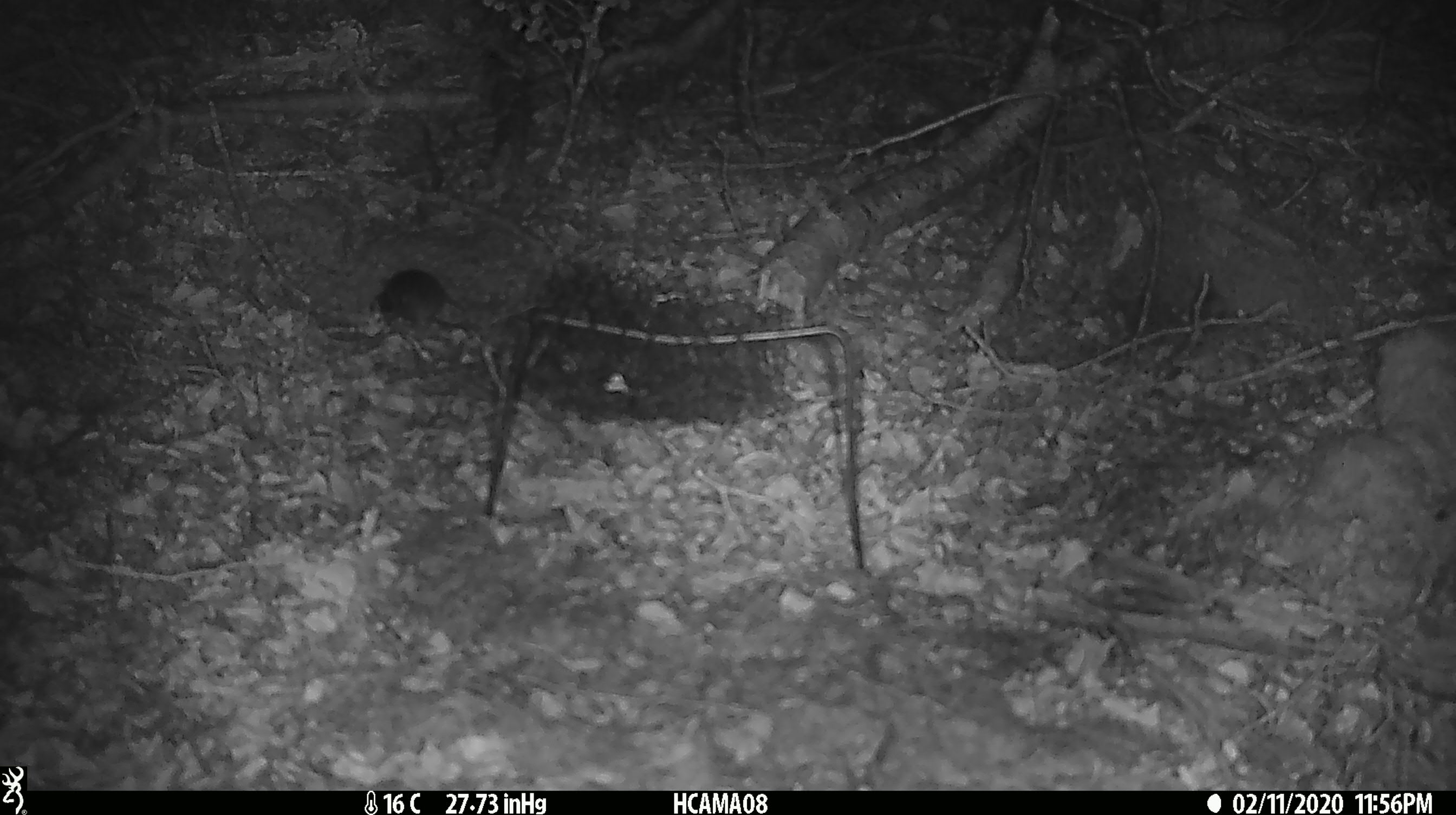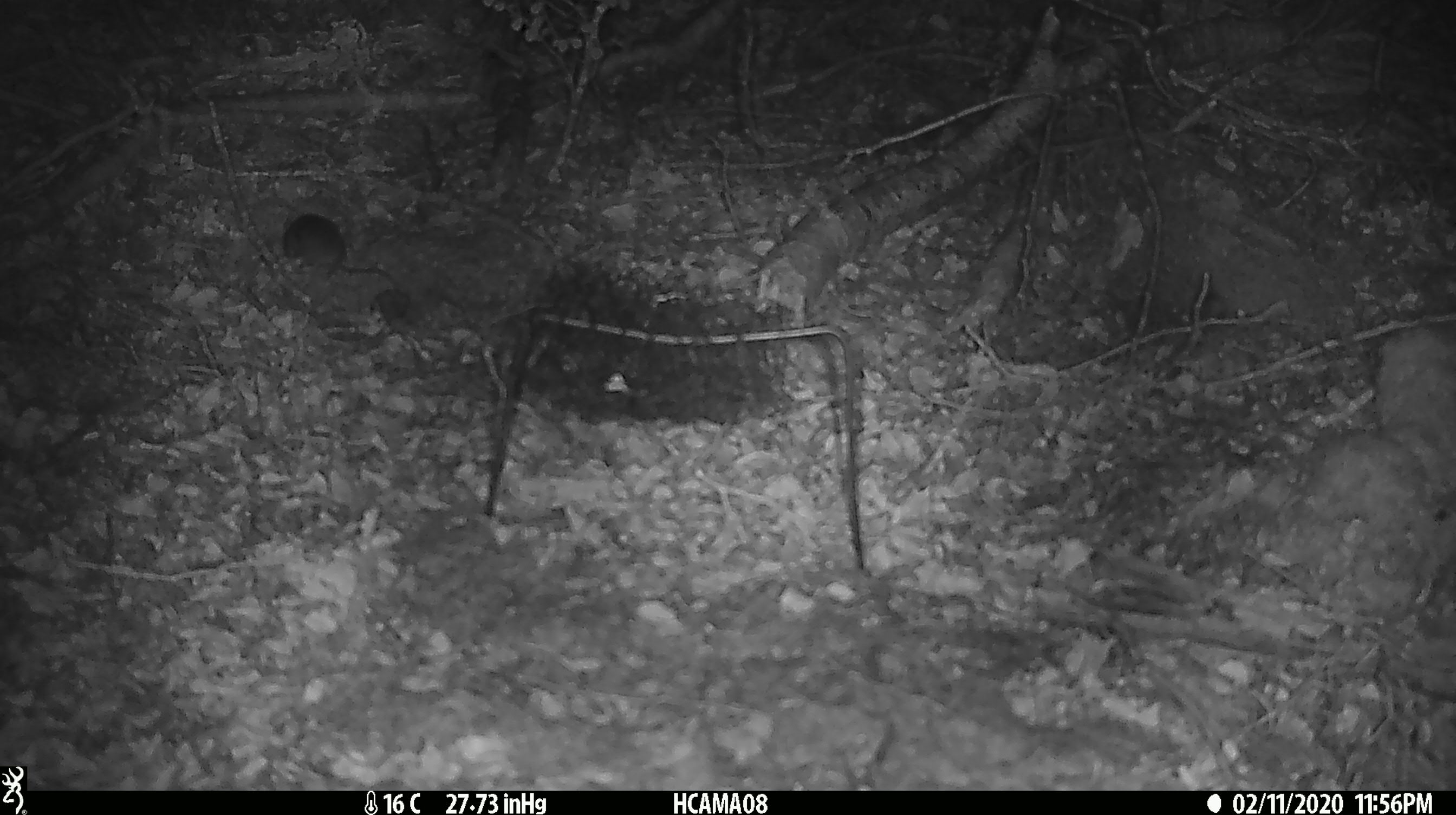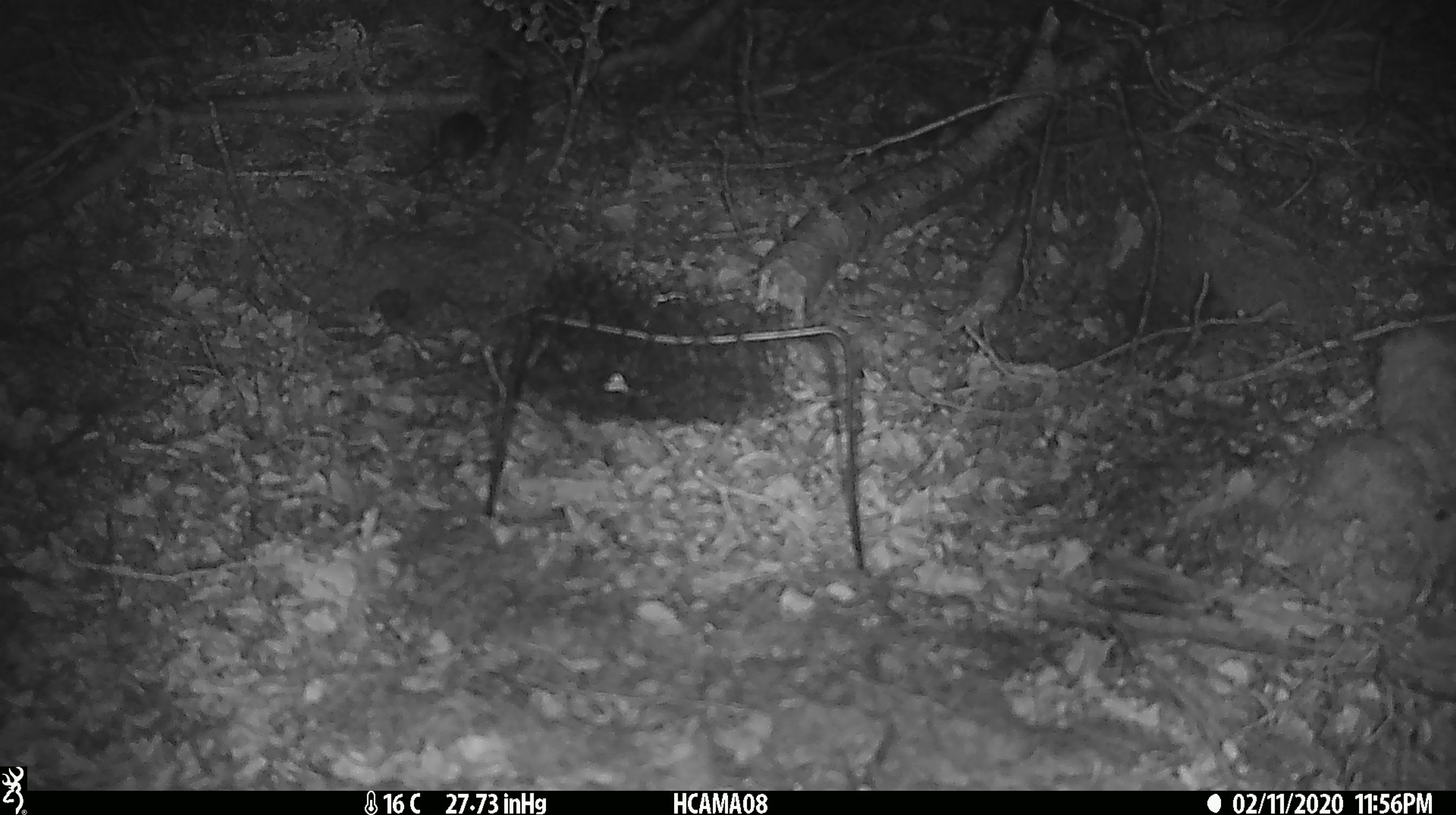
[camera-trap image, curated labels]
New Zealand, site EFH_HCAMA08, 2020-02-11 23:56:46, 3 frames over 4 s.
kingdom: Animalia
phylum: Chordata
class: Mammalia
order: Rodentia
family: Muridae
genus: Mus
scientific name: Mus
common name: mouse